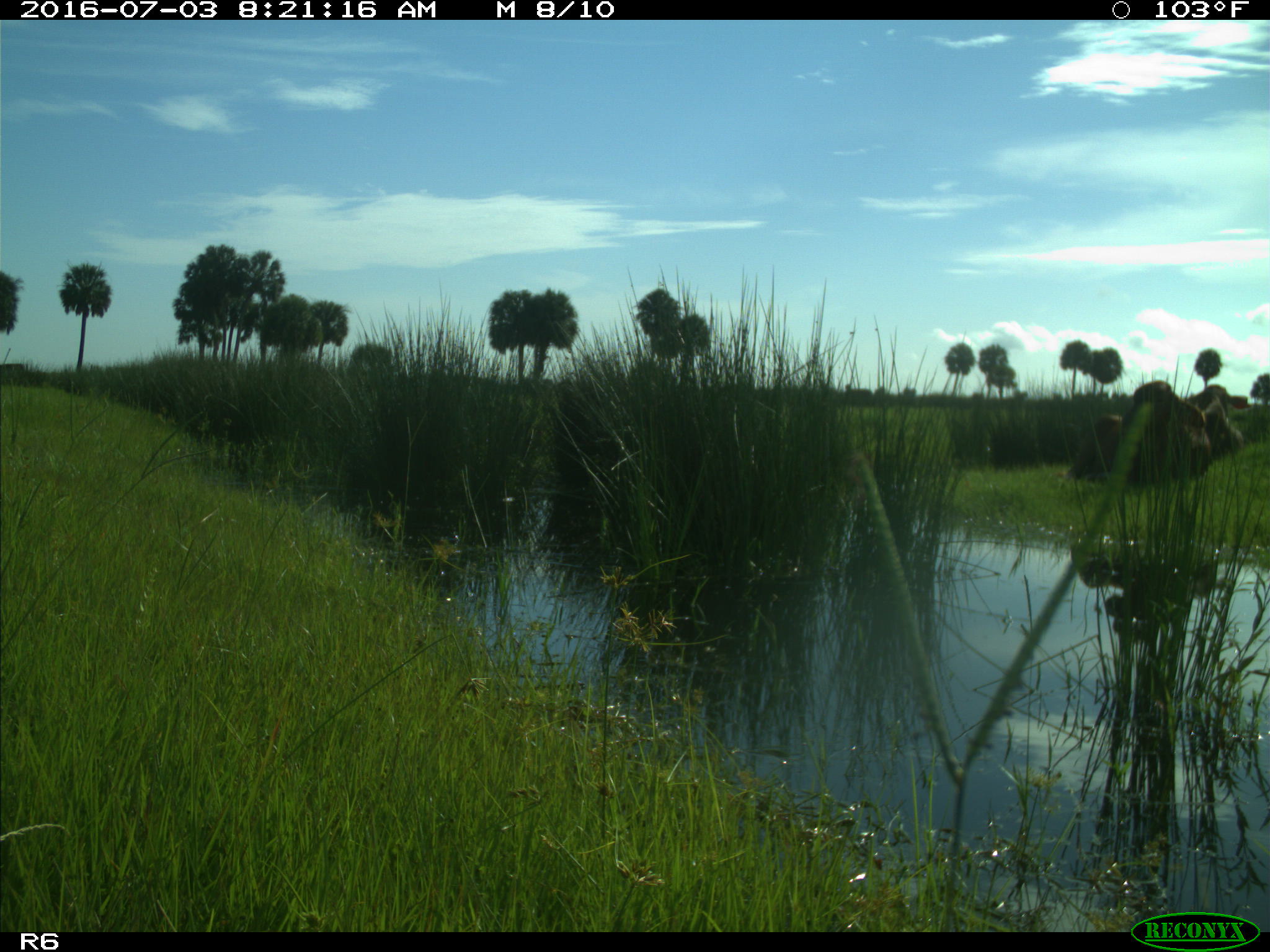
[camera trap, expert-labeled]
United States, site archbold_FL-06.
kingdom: Animalia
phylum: Chordata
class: Mammalia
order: Artiodactyla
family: Bovidae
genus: Bos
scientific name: Bos taurus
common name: domestic cow